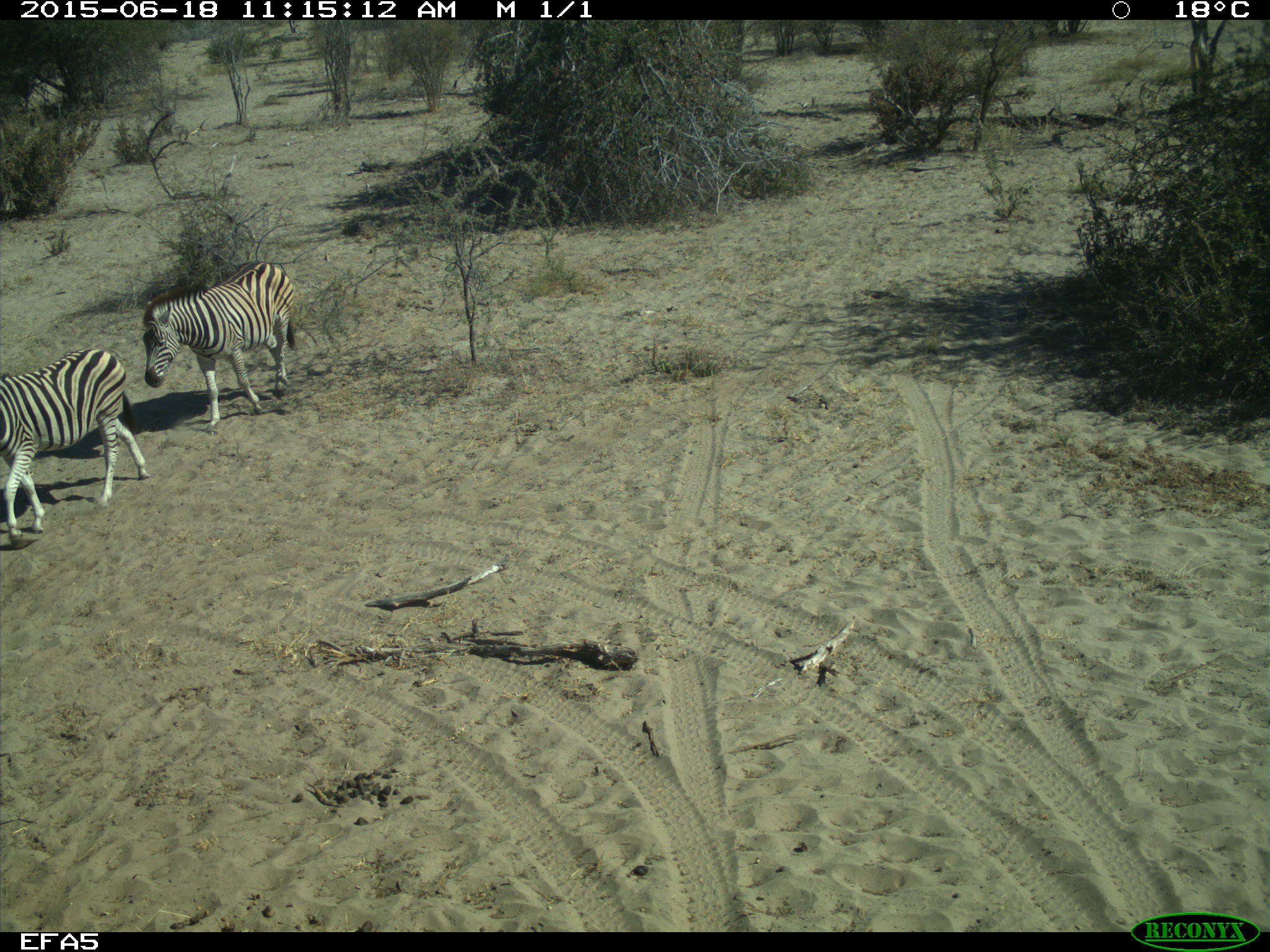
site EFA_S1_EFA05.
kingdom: Animalia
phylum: Chordata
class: Mammalia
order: Perissodactyla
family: Equidae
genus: Equus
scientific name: Equus quagga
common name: plains zebra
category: zebraplains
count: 2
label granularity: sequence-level